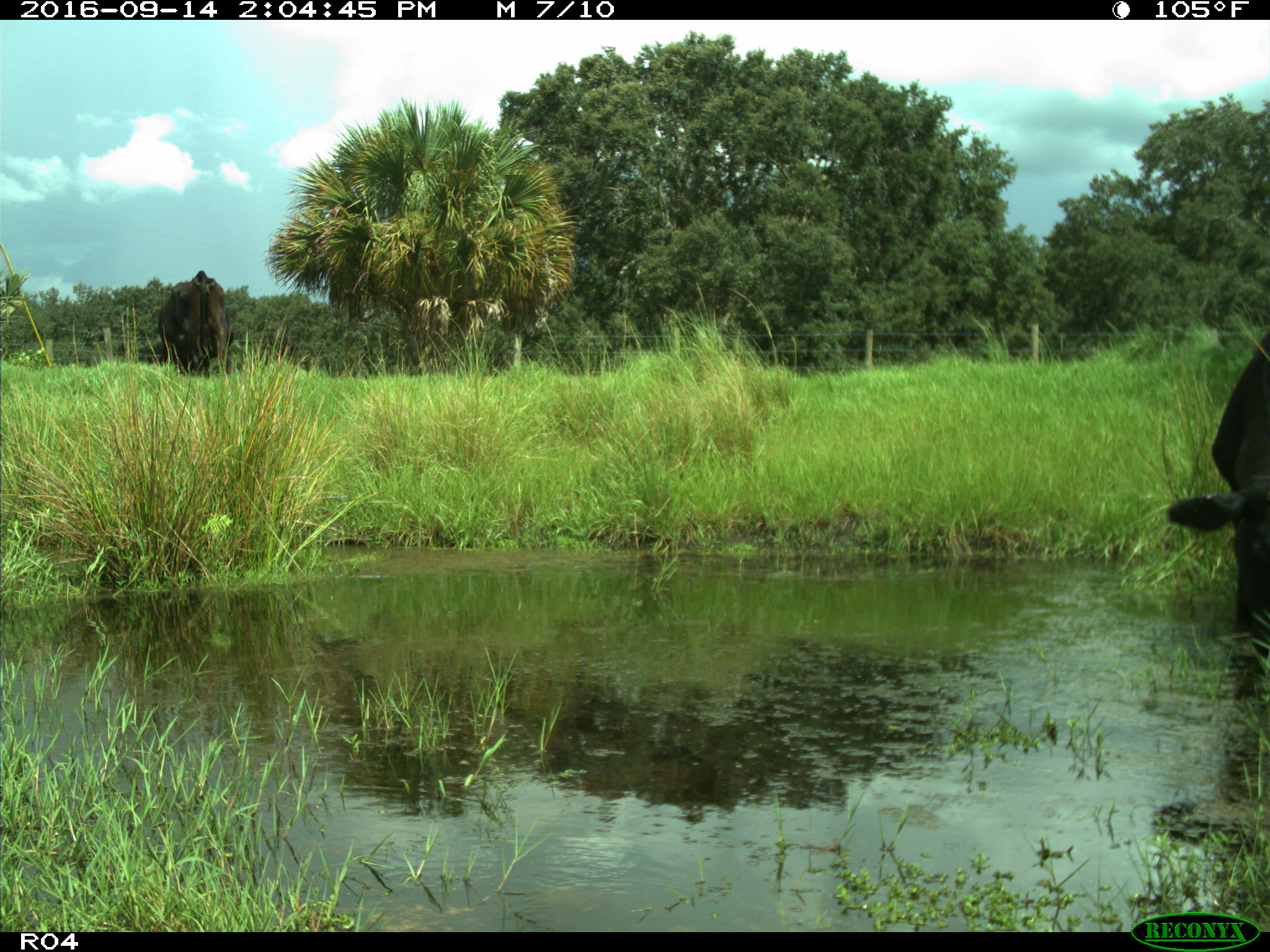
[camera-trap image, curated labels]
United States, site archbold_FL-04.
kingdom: Animalia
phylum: Chordata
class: Mammalia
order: Artiodactyla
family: Bovidae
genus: Bos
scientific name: Bos taurus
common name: domestic cow